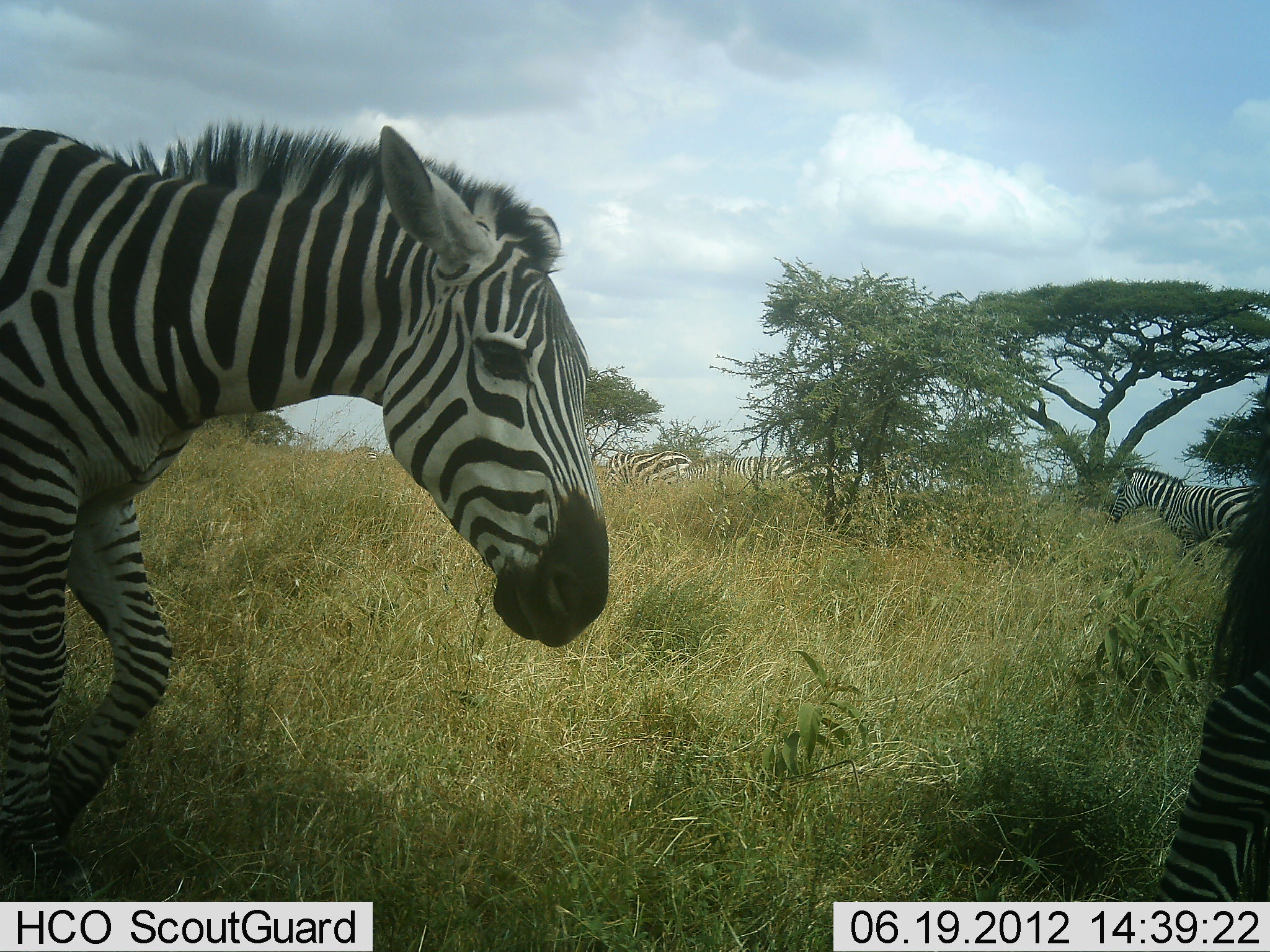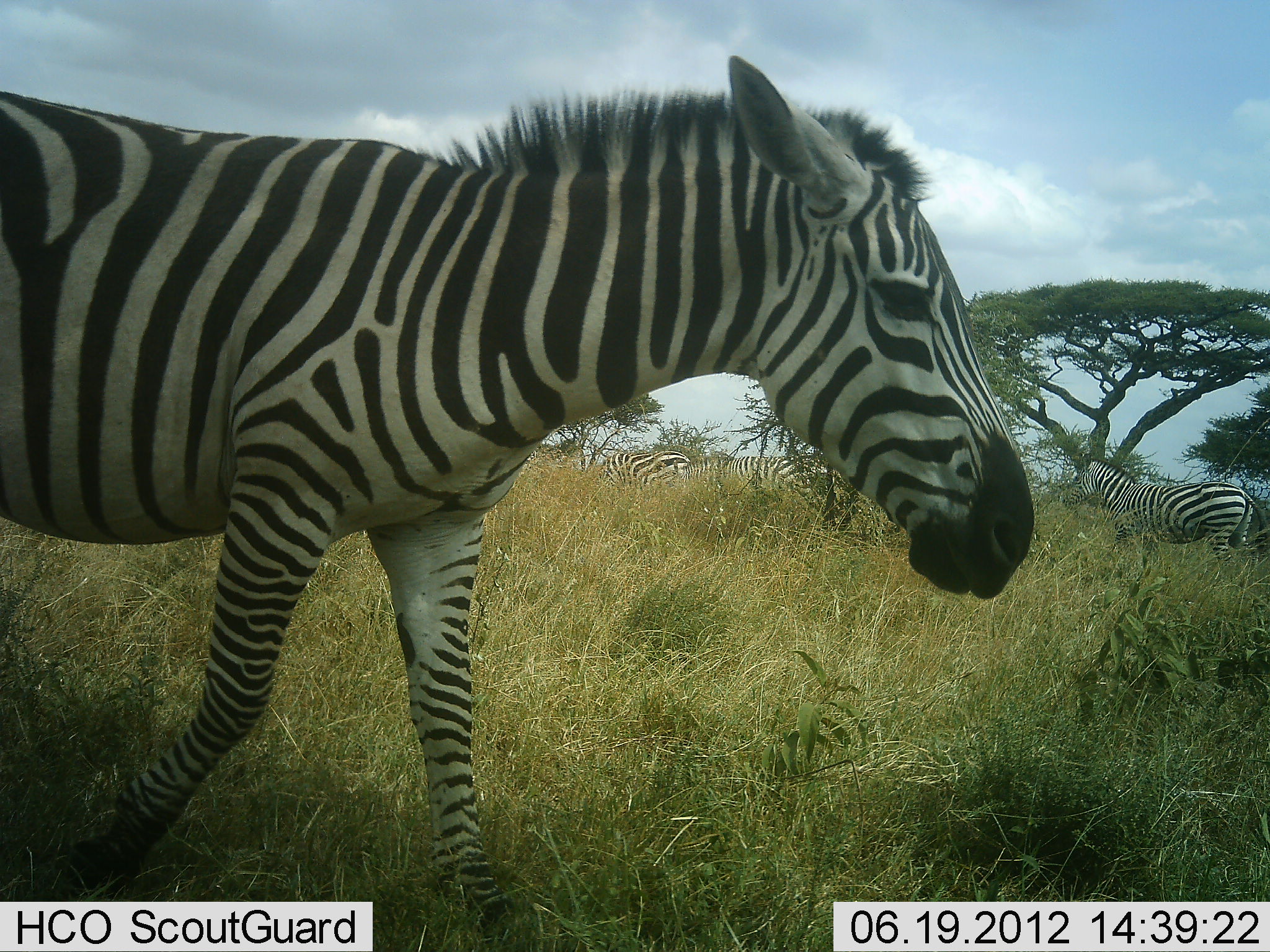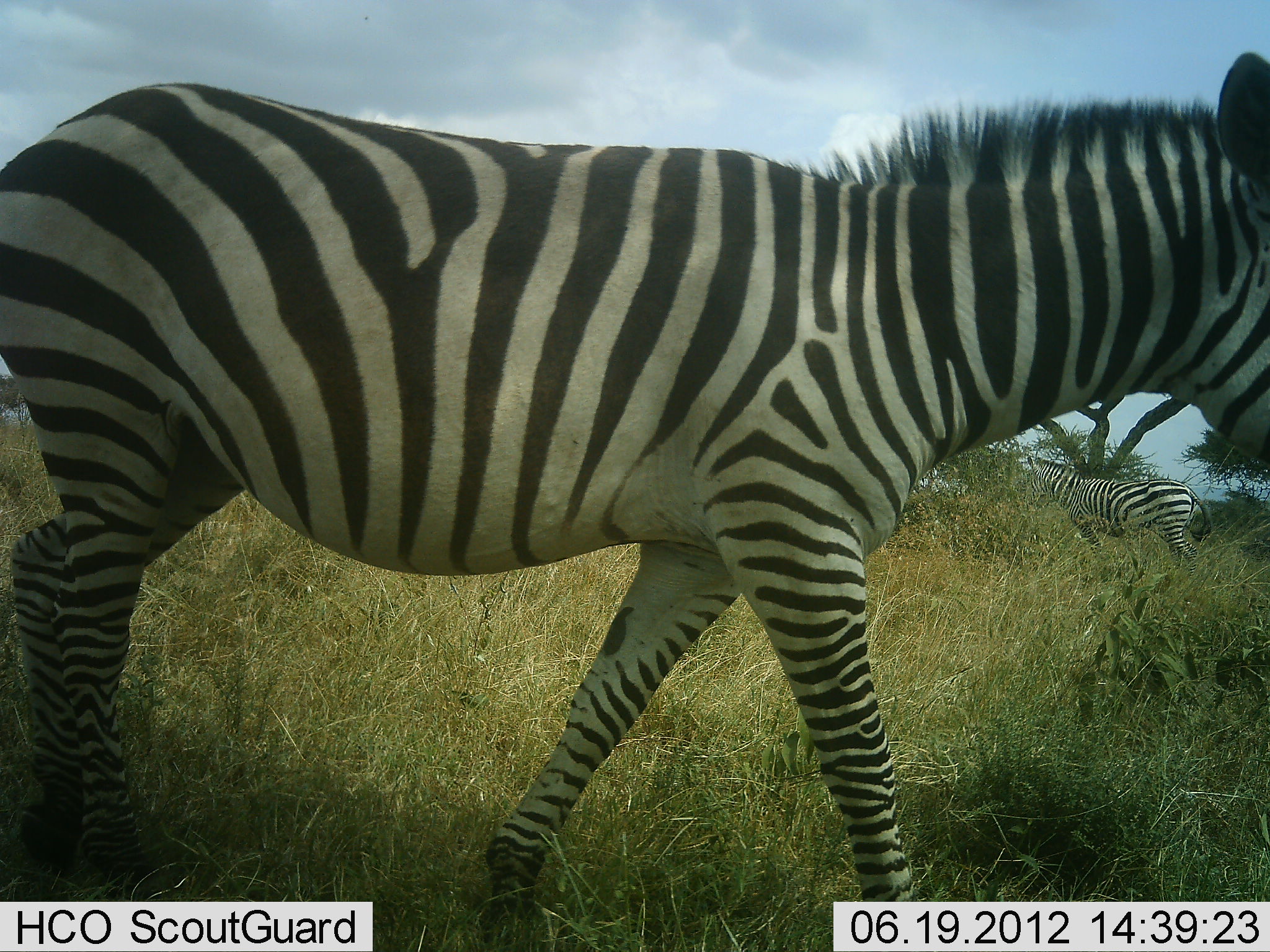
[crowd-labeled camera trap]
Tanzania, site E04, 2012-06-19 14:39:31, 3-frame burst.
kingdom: Animalia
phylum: Chordata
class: Mammalia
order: Perissodactyla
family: Equidae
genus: Equus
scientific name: Equus quagga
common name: plains zebra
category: zebra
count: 5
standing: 40%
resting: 0%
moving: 90%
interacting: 0%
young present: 0%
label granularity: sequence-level